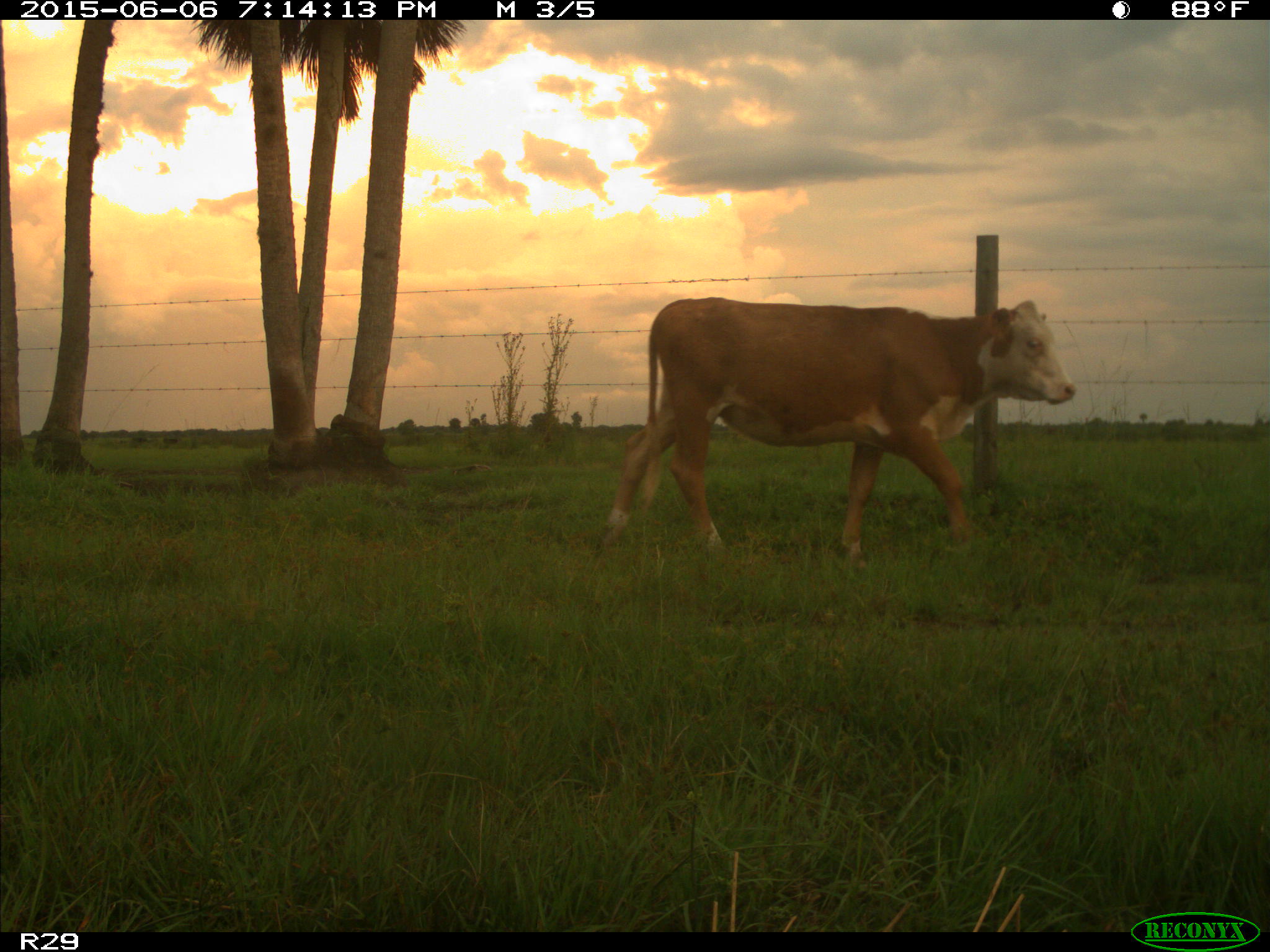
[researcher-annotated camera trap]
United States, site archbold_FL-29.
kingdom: Animalia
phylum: Chordata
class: Mammalia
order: Artiodactyla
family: Bovidae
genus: Bos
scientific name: Bos taurus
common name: domestic cow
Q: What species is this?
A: Bos taurus (domestic cow).